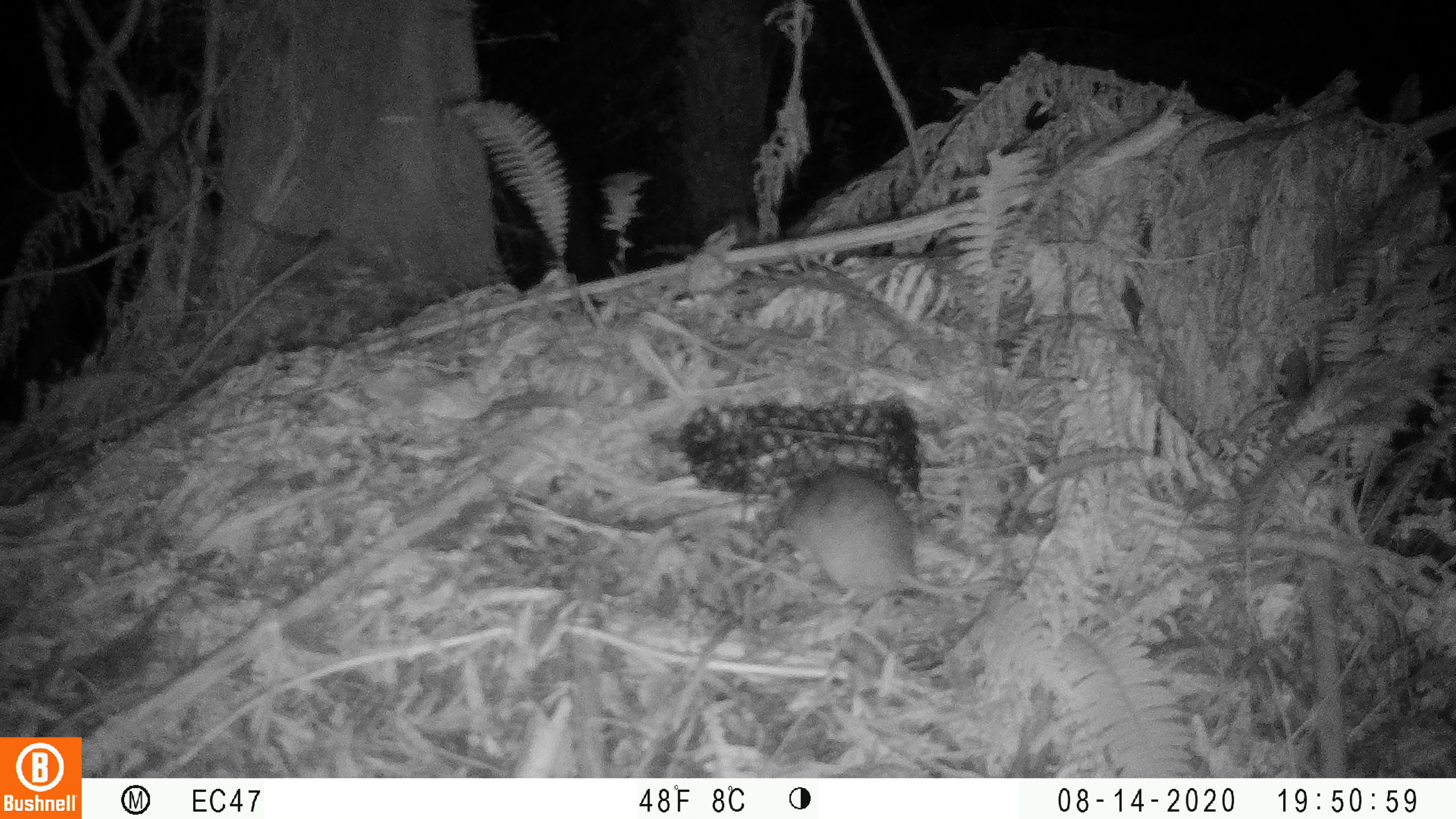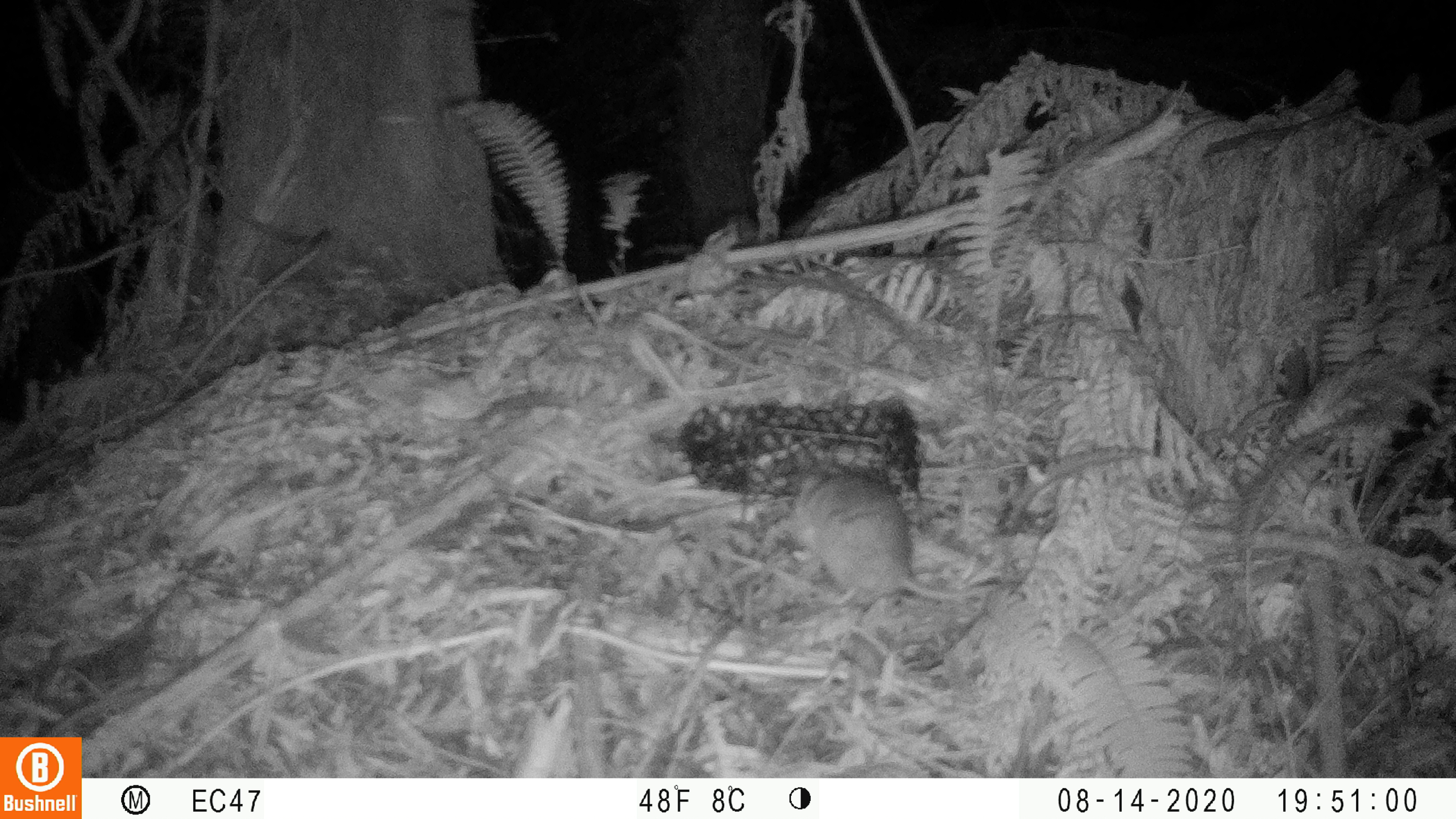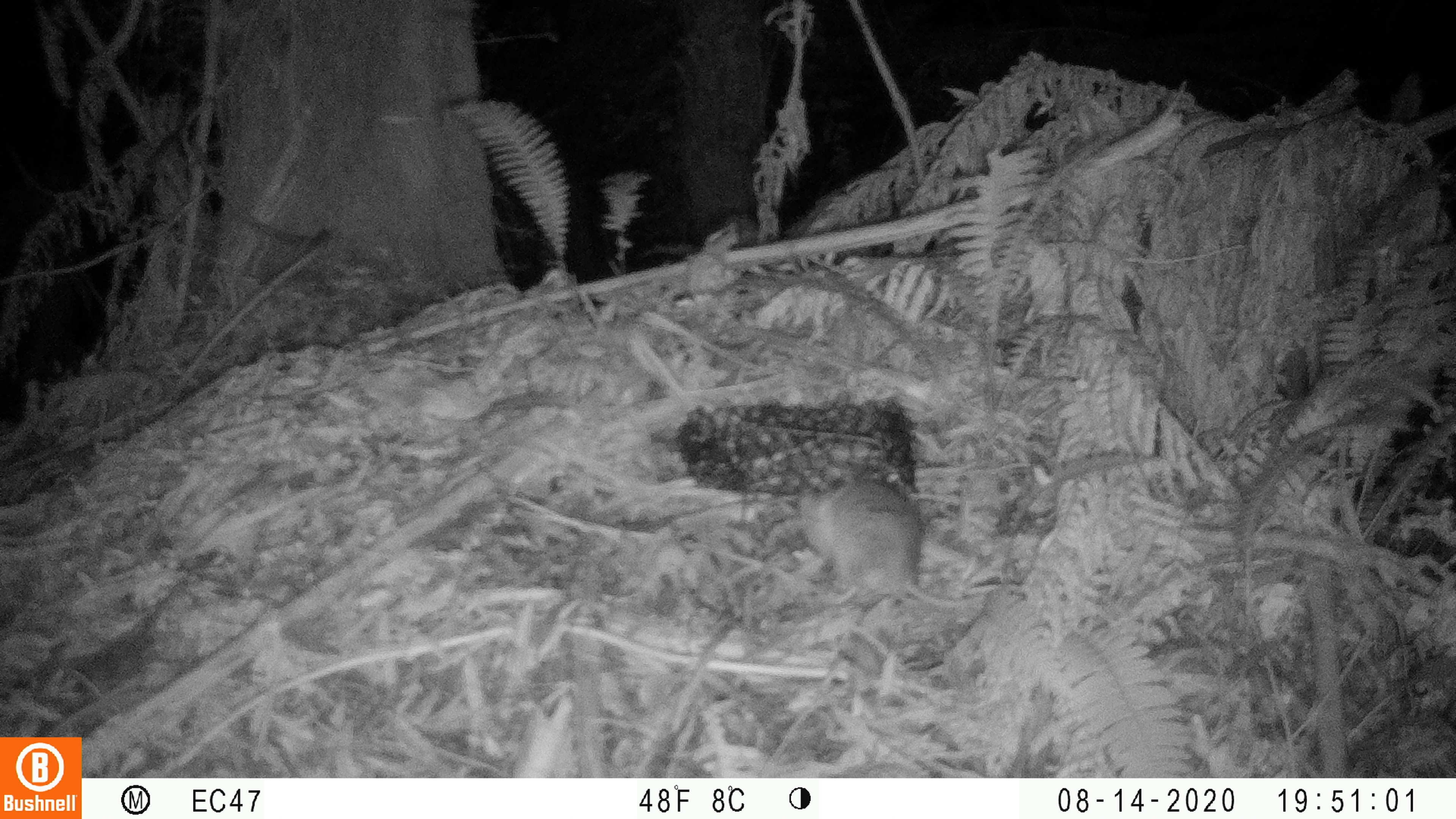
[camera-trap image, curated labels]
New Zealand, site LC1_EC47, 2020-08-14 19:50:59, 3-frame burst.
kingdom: Animalia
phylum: Chordata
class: Mammalia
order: Rodentia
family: Muridae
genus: Rattus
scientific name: Rattus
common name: rat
Rat (Rattus).